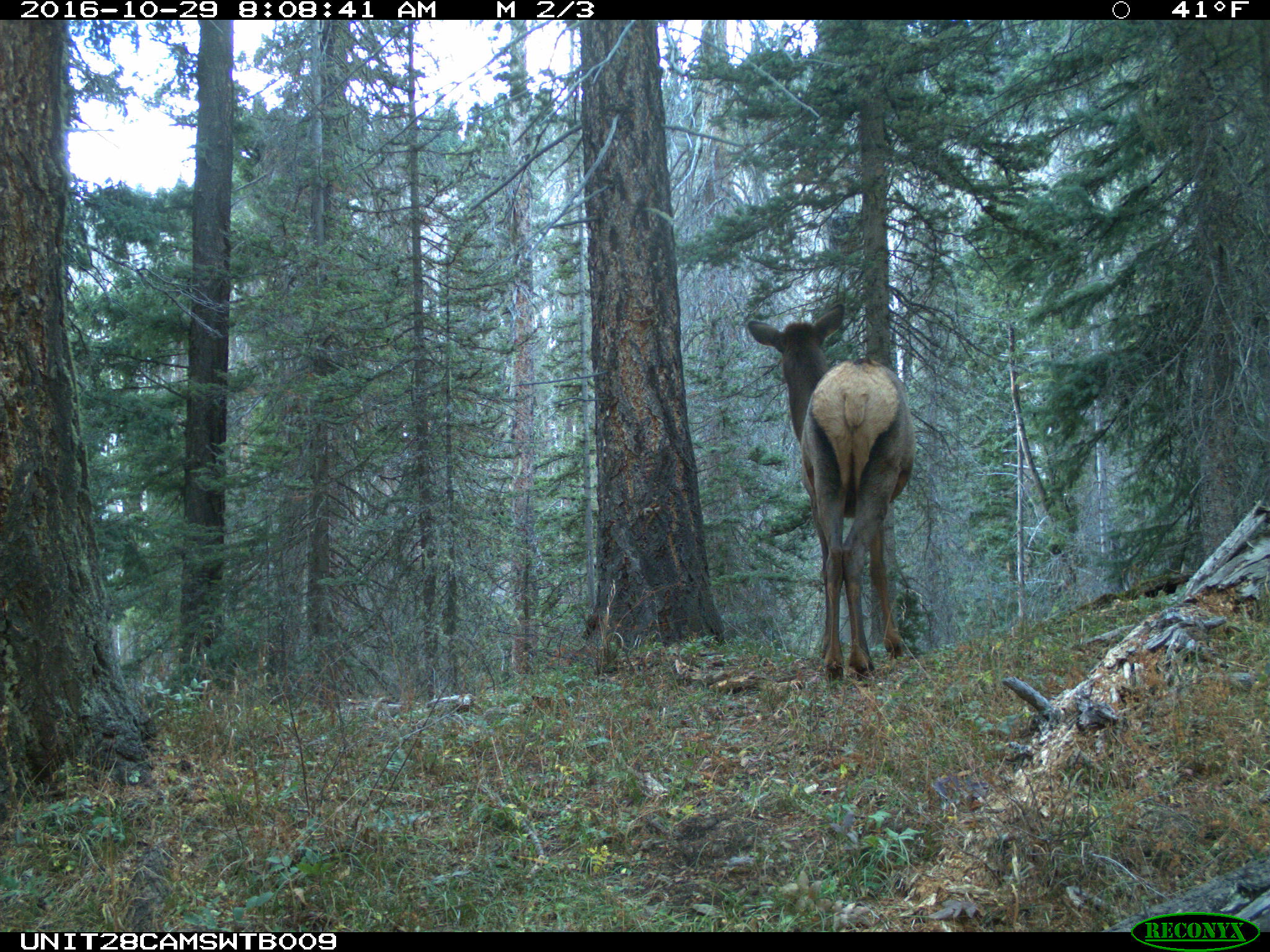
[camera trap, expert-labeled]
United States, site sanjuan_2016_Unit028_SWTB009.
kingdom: Animalia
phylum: Chordata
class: Mammalia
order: Artiodactyla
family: Cervidae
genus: Cervus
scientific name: Cervus elaphus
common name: red deer